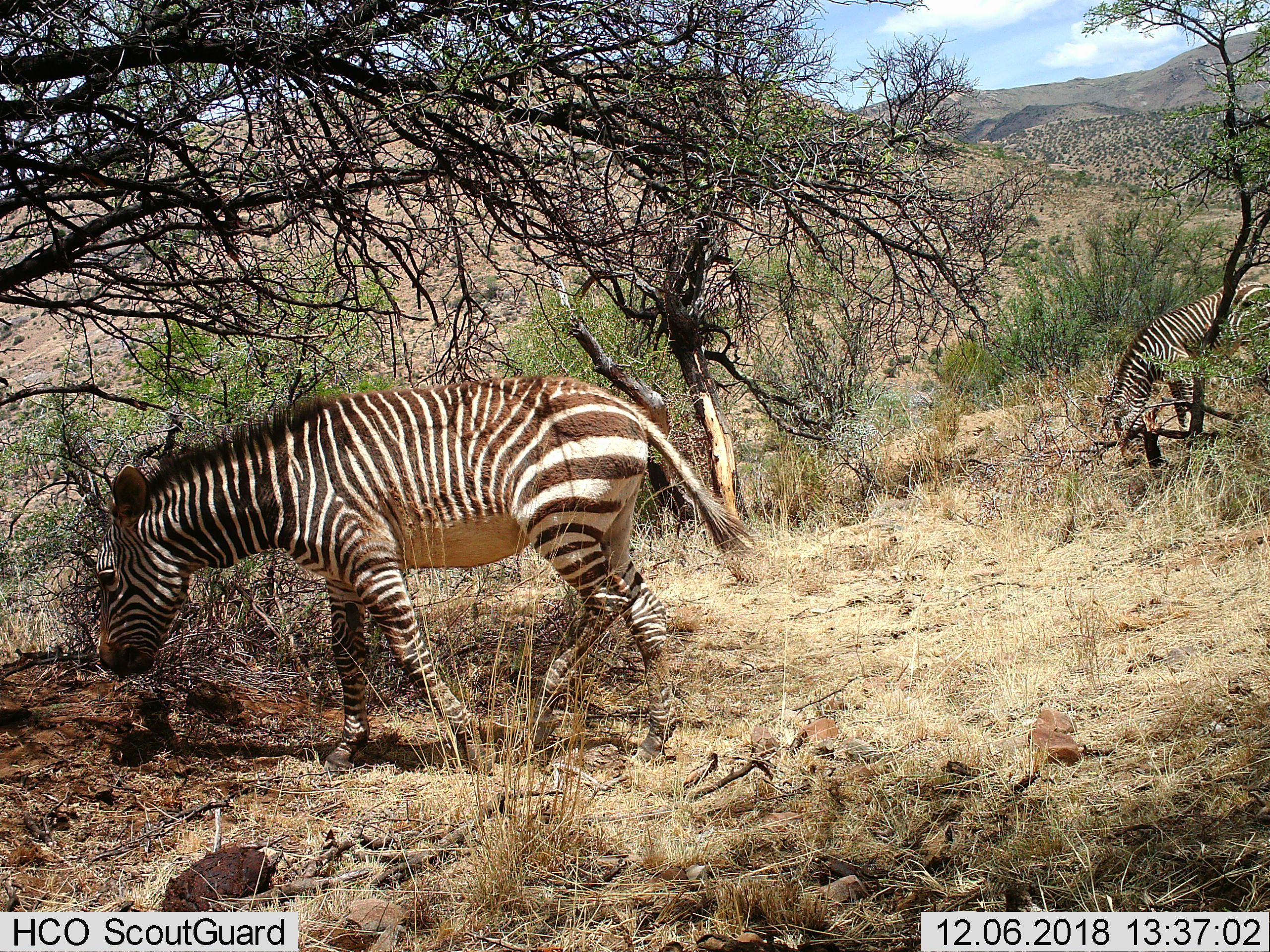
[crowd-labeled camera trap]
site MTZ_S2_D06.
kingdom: Animalia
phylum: Chordata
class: Mammalia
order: Perissodactyla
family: Equidae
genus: Equus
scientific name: Equus zebra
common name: mountain zebra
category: zebramountain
Zebramountain (mountain zebra) (Equus zebra), count 2. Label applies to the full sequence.